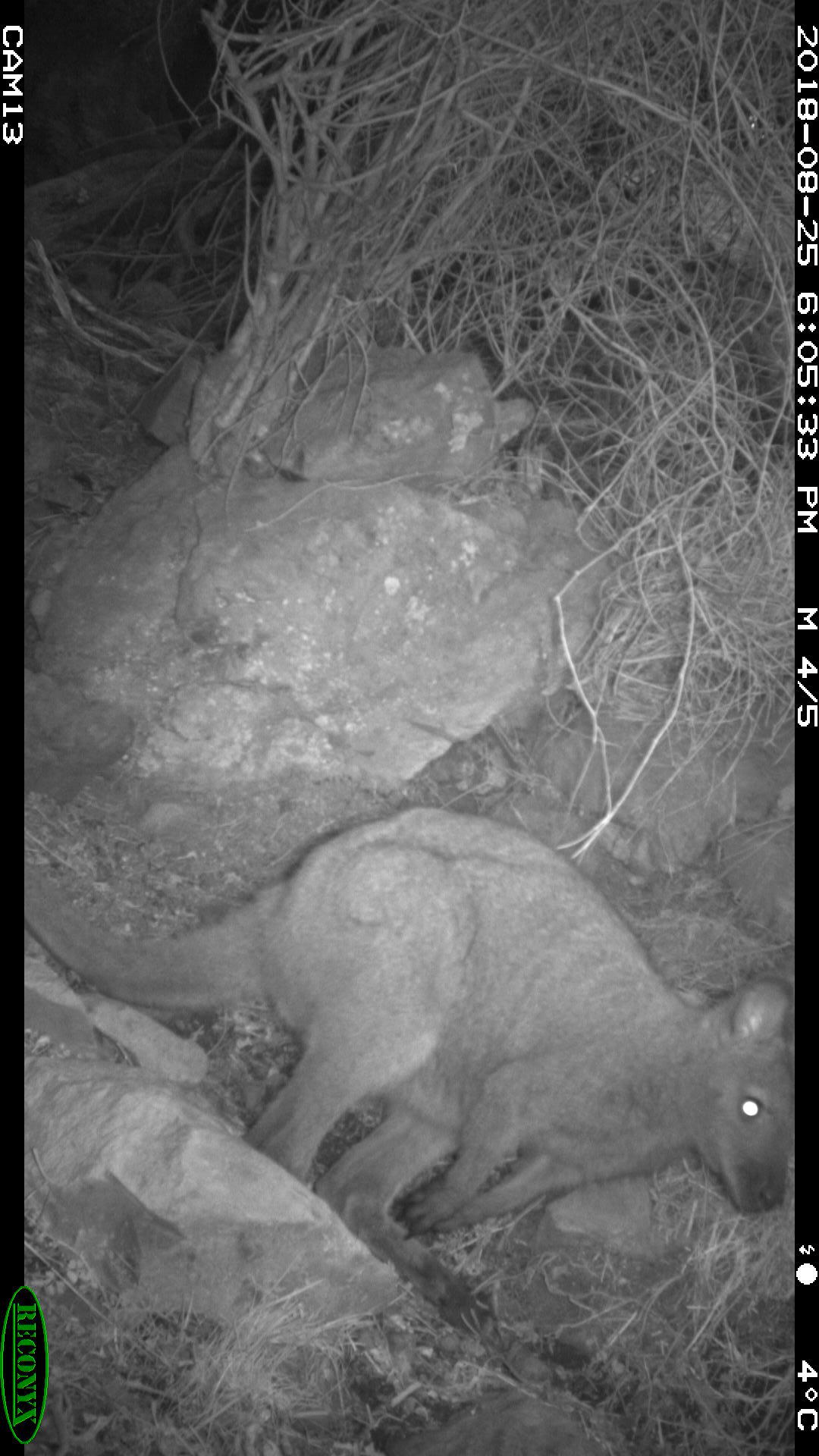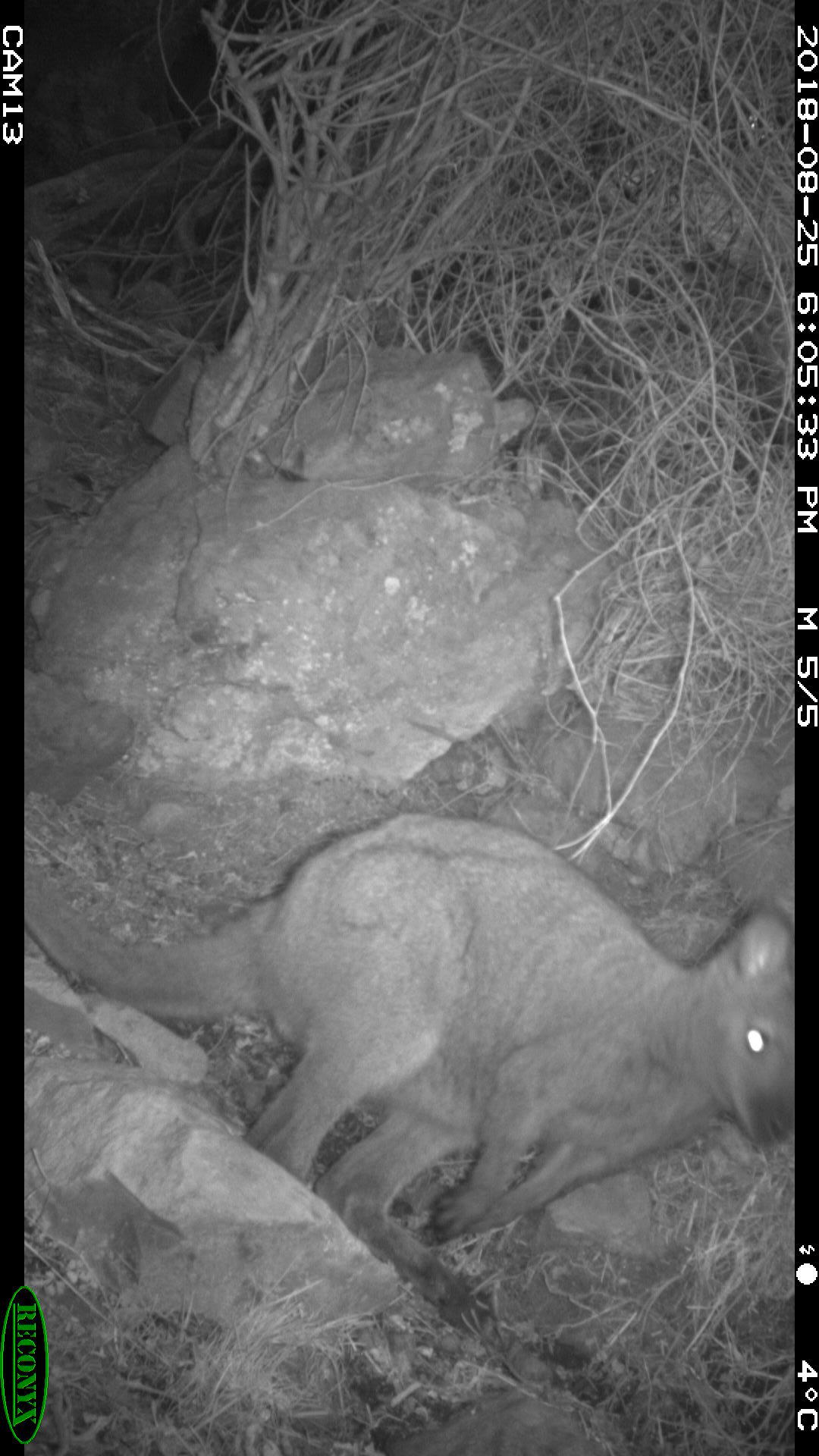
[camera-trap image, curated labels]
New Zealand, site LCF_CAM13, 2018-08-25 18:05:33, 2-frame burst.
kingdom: Animalia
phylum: Chordata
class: Mammalia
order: Diprotodontia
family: Macropodidae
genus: Notamacropus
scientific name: Notamacropus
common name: wallaby